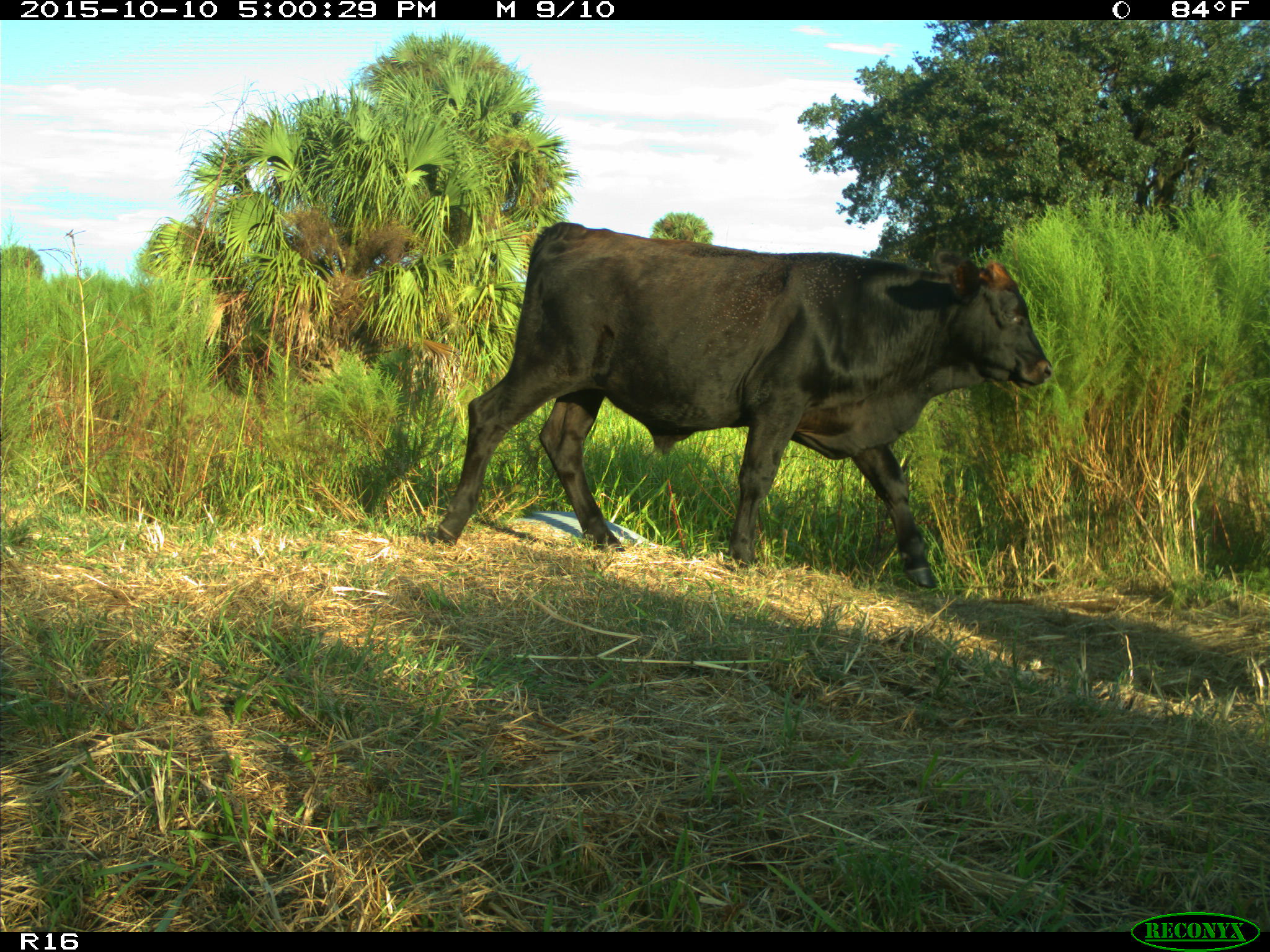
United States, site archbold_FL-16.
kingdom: Animalia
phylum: Chordata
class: Mammalia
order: Artiodactyla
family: Bovidae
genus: Bos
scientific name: Bos taurus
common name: domestic cow